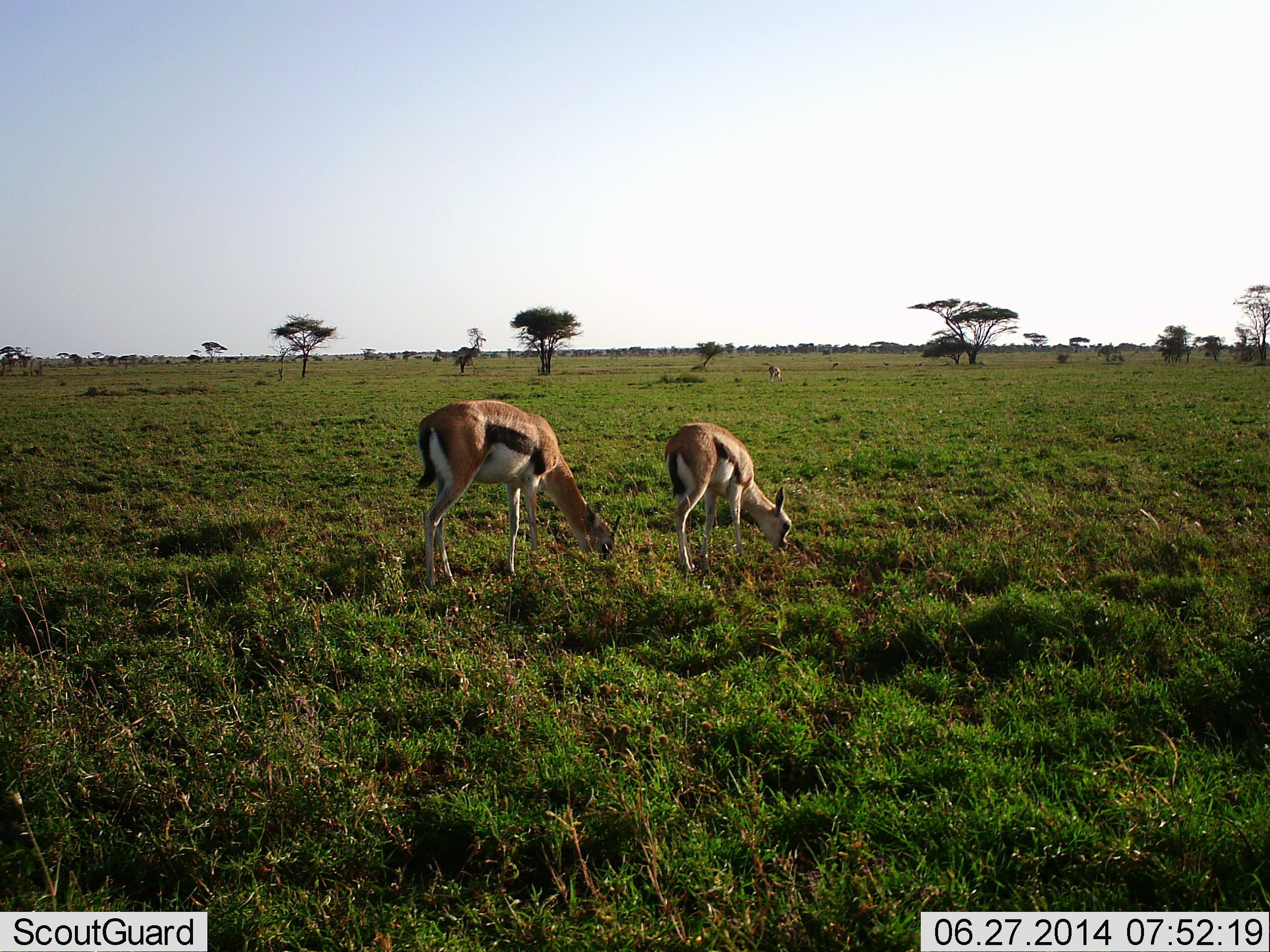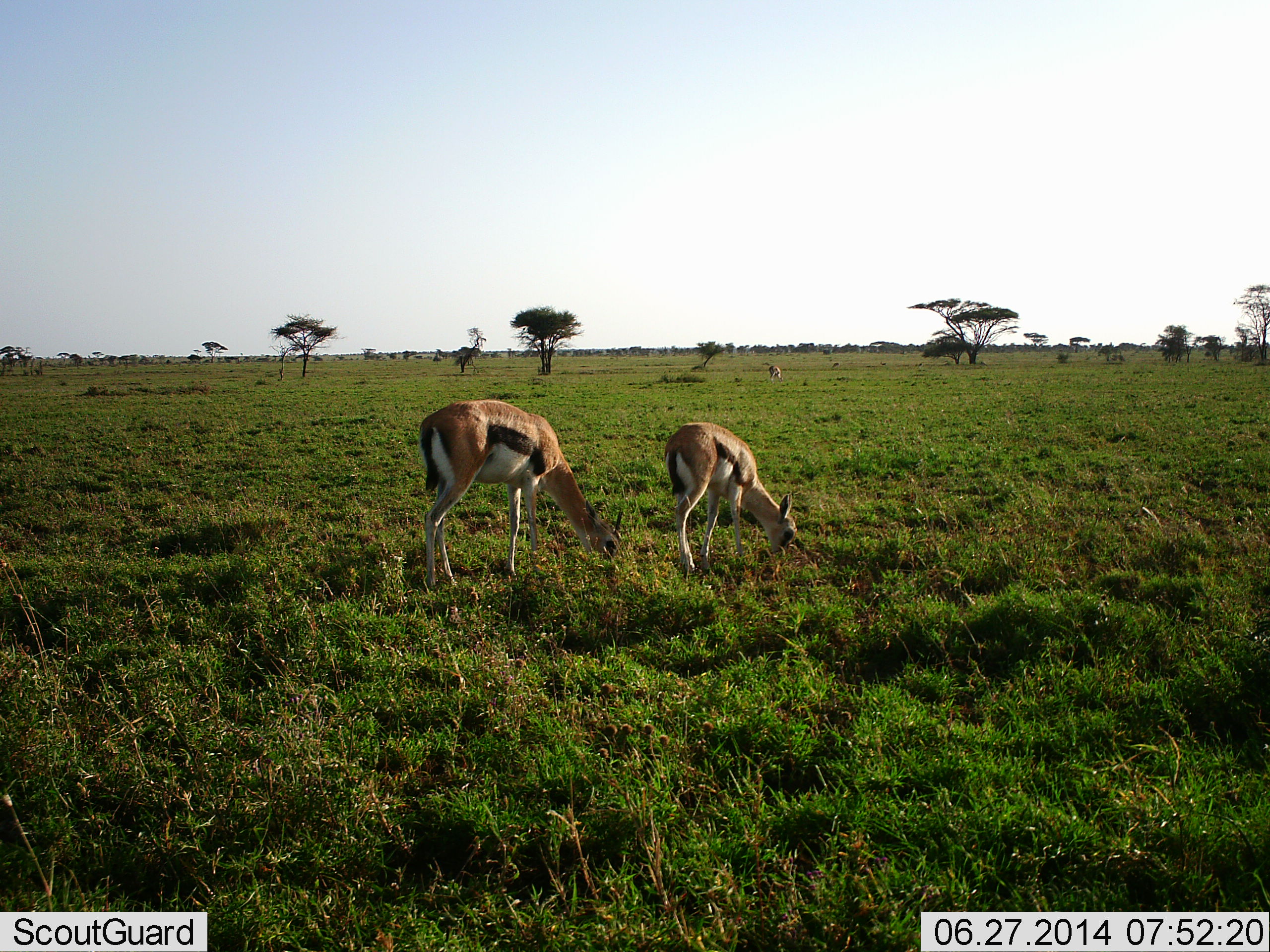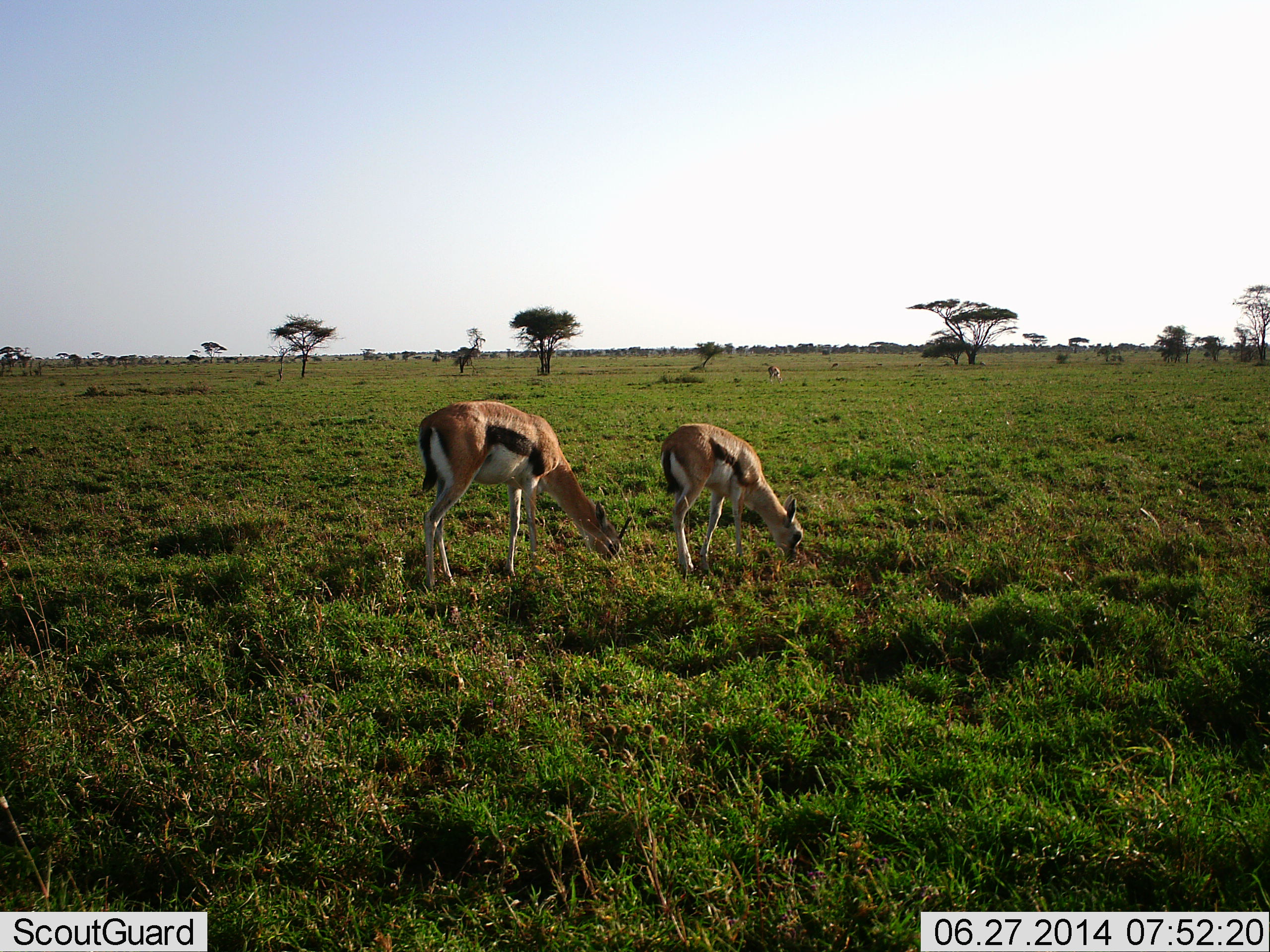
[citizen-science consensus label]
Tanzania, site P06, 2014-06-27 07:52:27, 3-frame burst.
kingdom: Animalia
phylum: Chordata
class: Mammalia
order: Artiodactyla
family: Bovidae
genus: Eudorcas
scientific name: Eudorcas thomsonii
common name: thomson's gazelle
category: gazellethomsons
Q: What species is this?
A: Gazellethomsons (thomson's gazelle) (Eudorcas thomsonii).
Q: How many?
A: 2.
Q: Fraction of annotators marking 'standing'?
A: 20%.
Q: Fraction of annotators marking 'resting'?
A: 0%.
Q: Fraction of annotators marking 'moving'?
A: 0%.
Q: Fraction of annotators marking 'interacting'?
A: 0%.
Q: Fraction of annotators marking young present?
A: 20%.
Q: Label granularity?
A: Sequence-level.